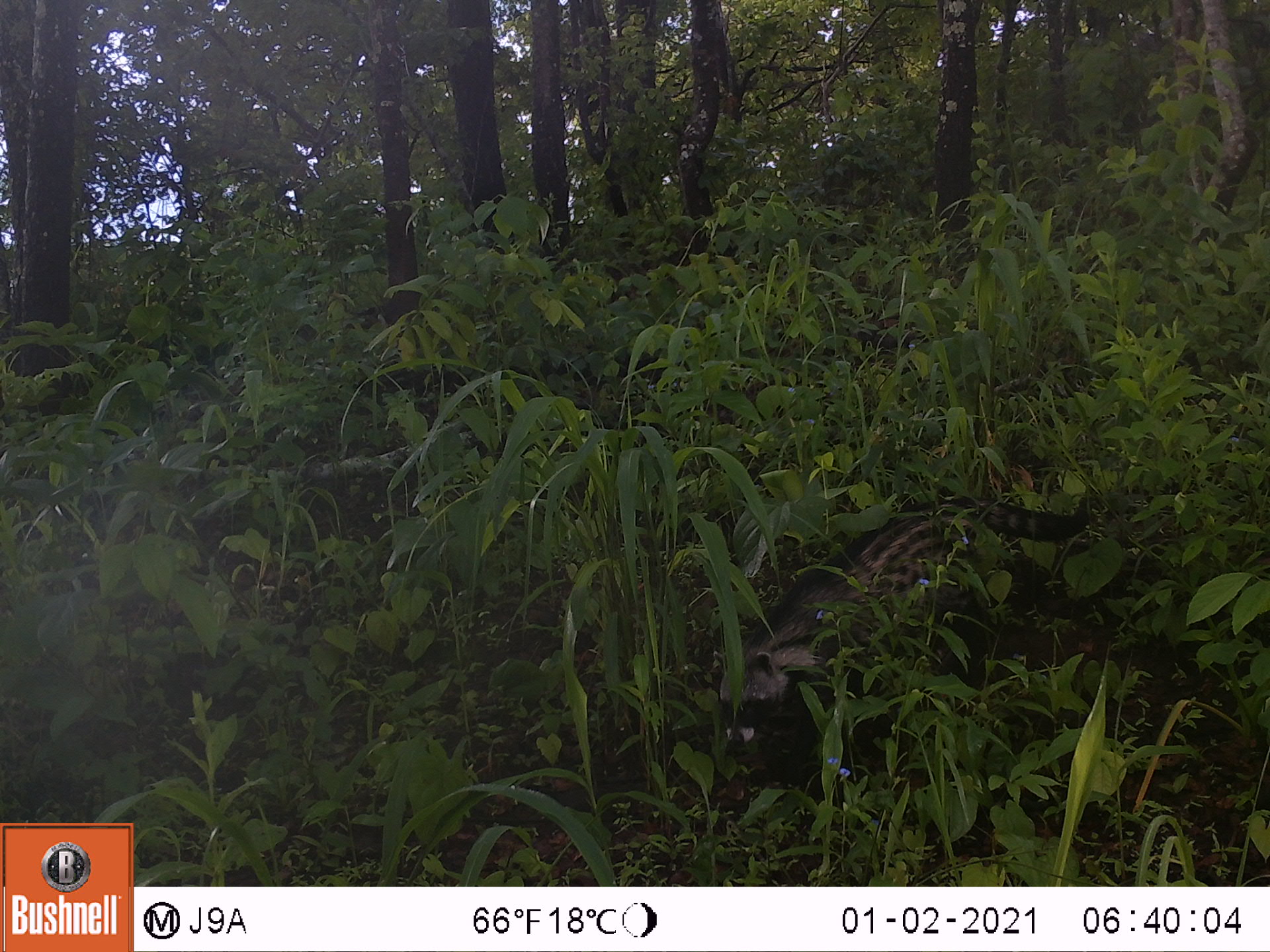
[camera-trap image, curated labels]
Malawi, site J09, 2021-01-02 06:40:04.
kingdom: Animalia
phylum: Chordata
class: Mammalia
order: Carnivora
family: Viverridae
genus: Civettictis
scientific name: Civettictis civetta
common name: african civet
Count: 1.